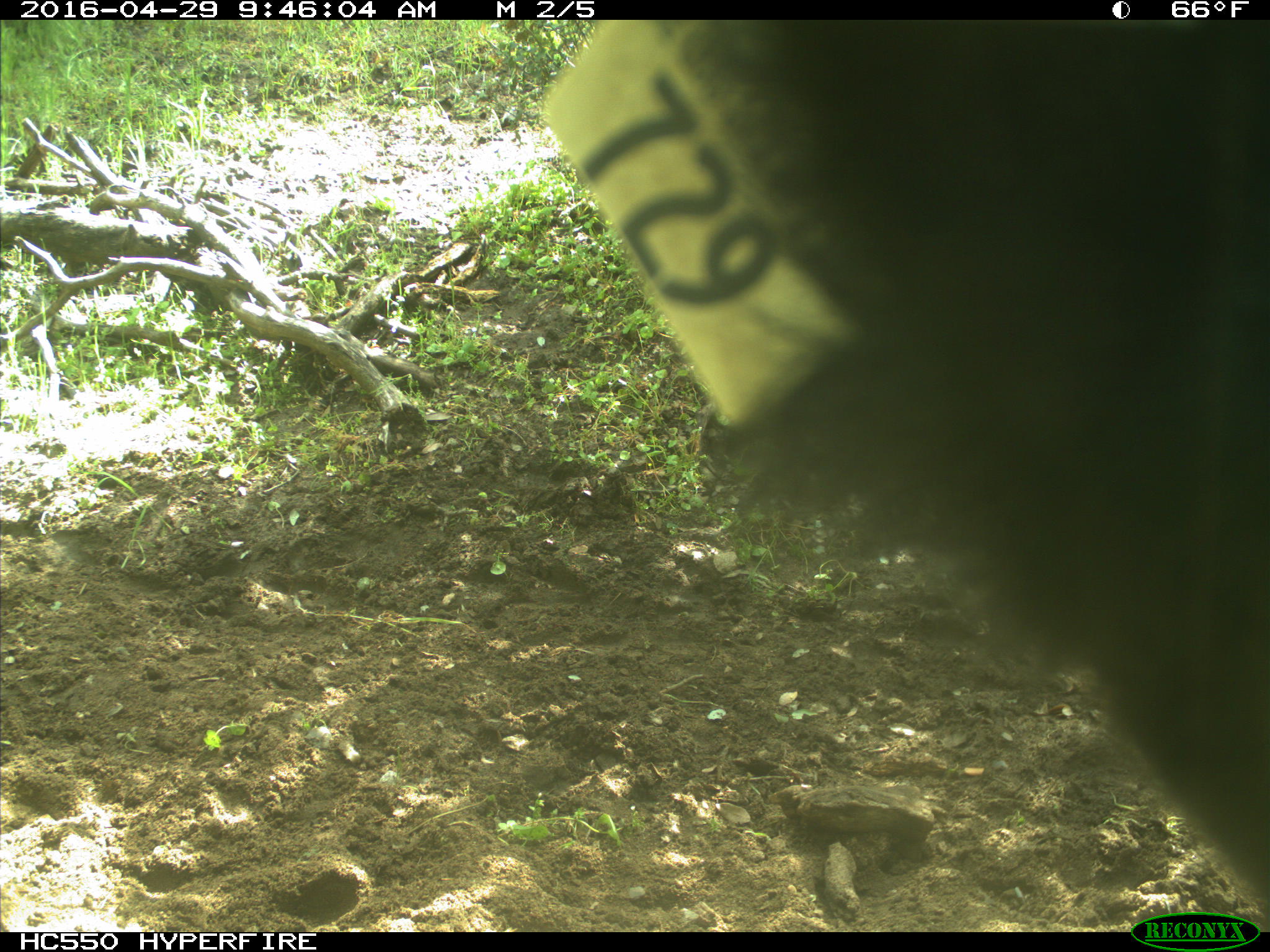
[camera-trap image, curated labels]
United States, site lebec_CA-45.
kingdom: Animalia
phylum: Chordata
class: Mammalia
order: Artiodactyla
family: Bovidae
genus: Bos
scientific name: Bos taurus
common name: domestic cow